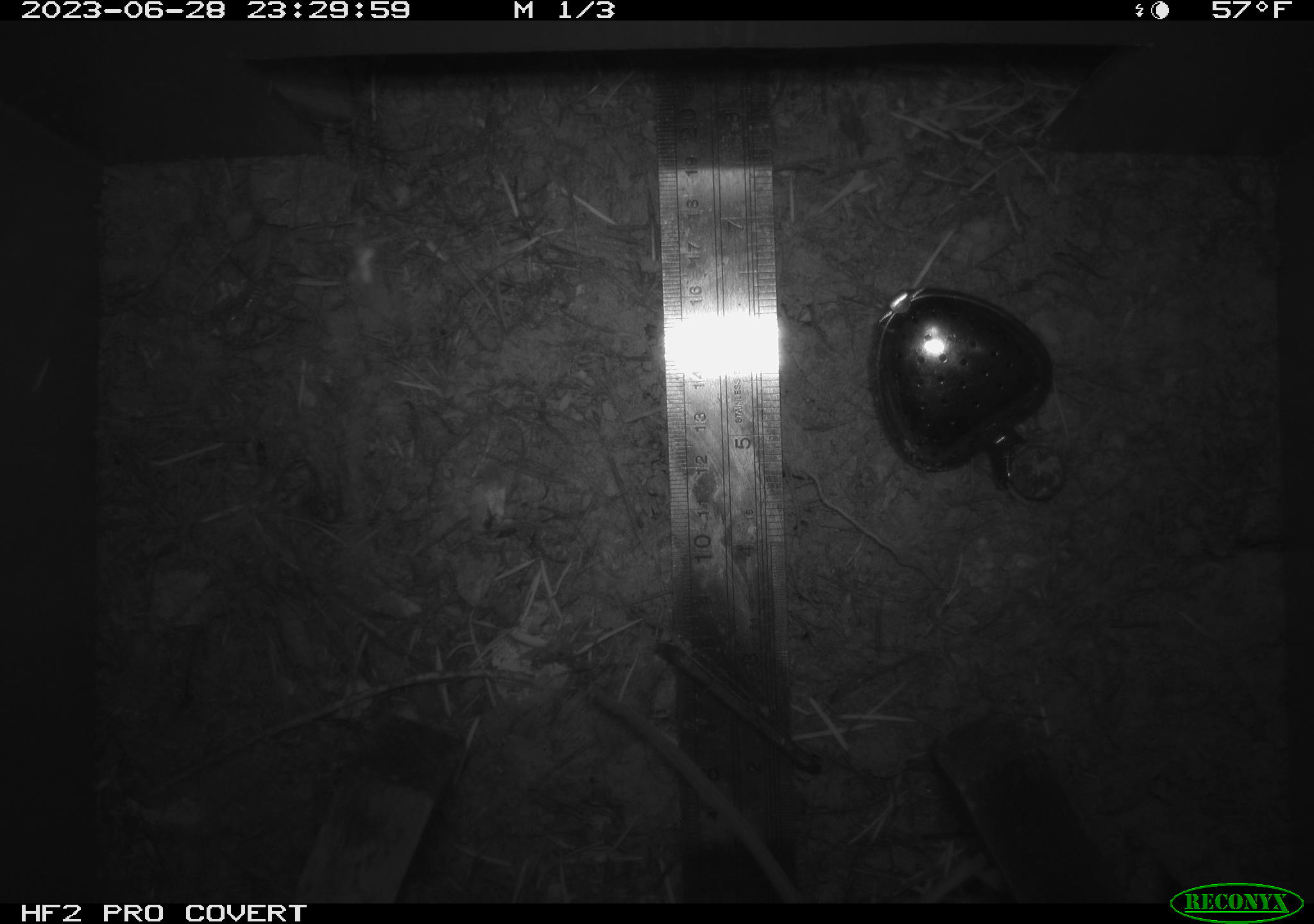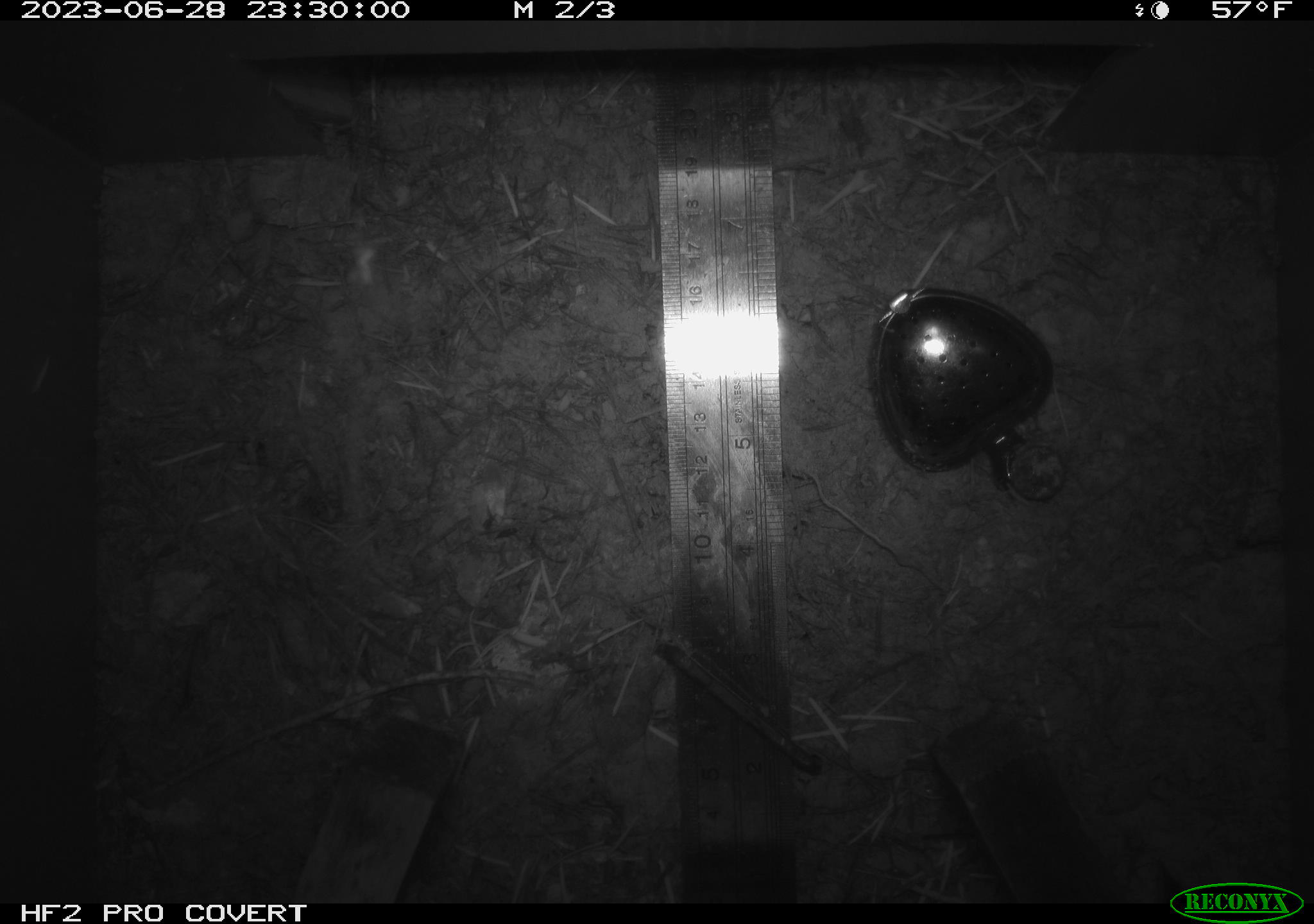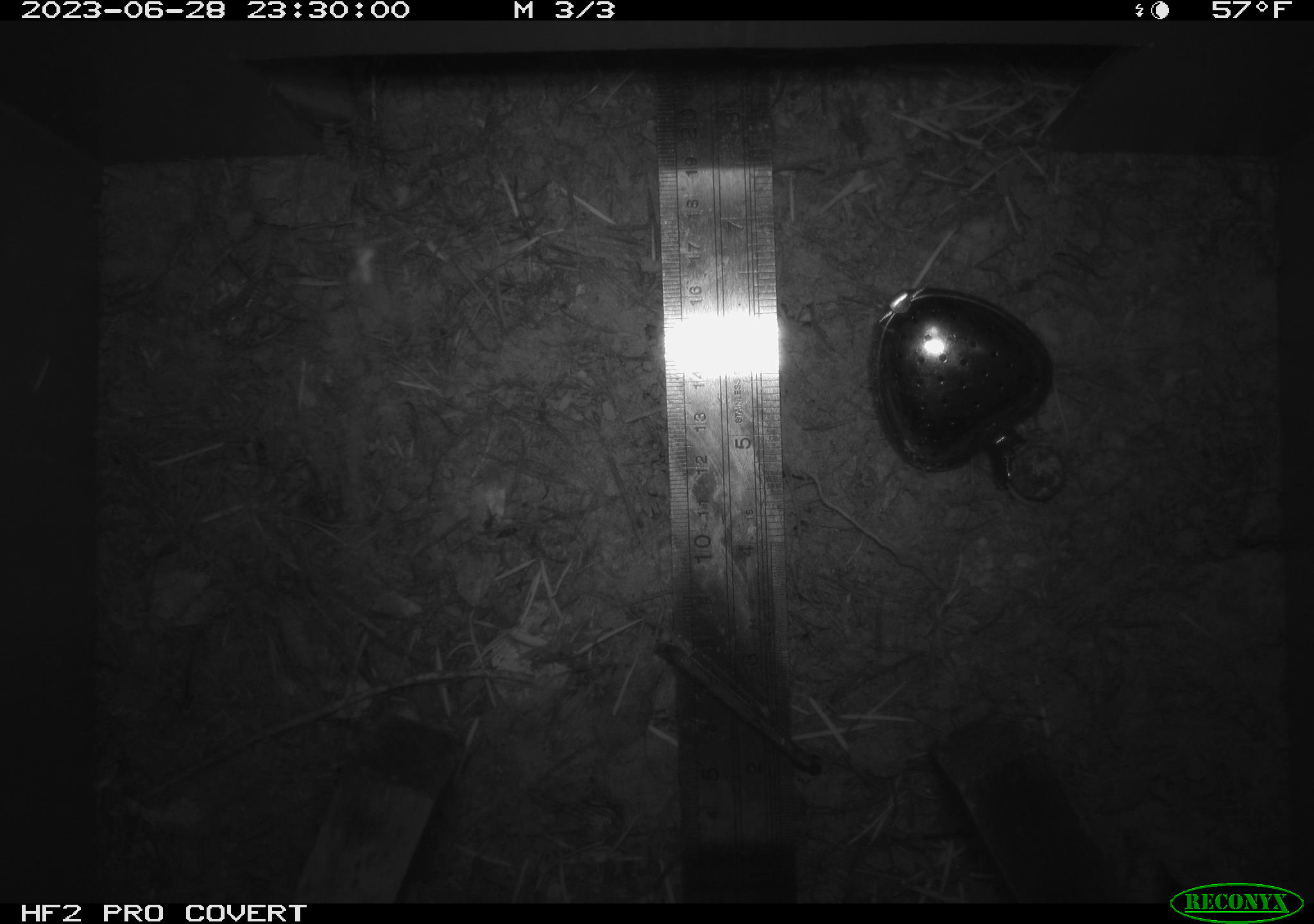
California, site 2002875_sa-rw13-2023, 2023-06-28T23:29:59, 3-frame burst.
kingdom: Animalia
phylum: Chordata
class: Mammalia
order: Rodentia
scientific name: Rodentia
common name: mouse species